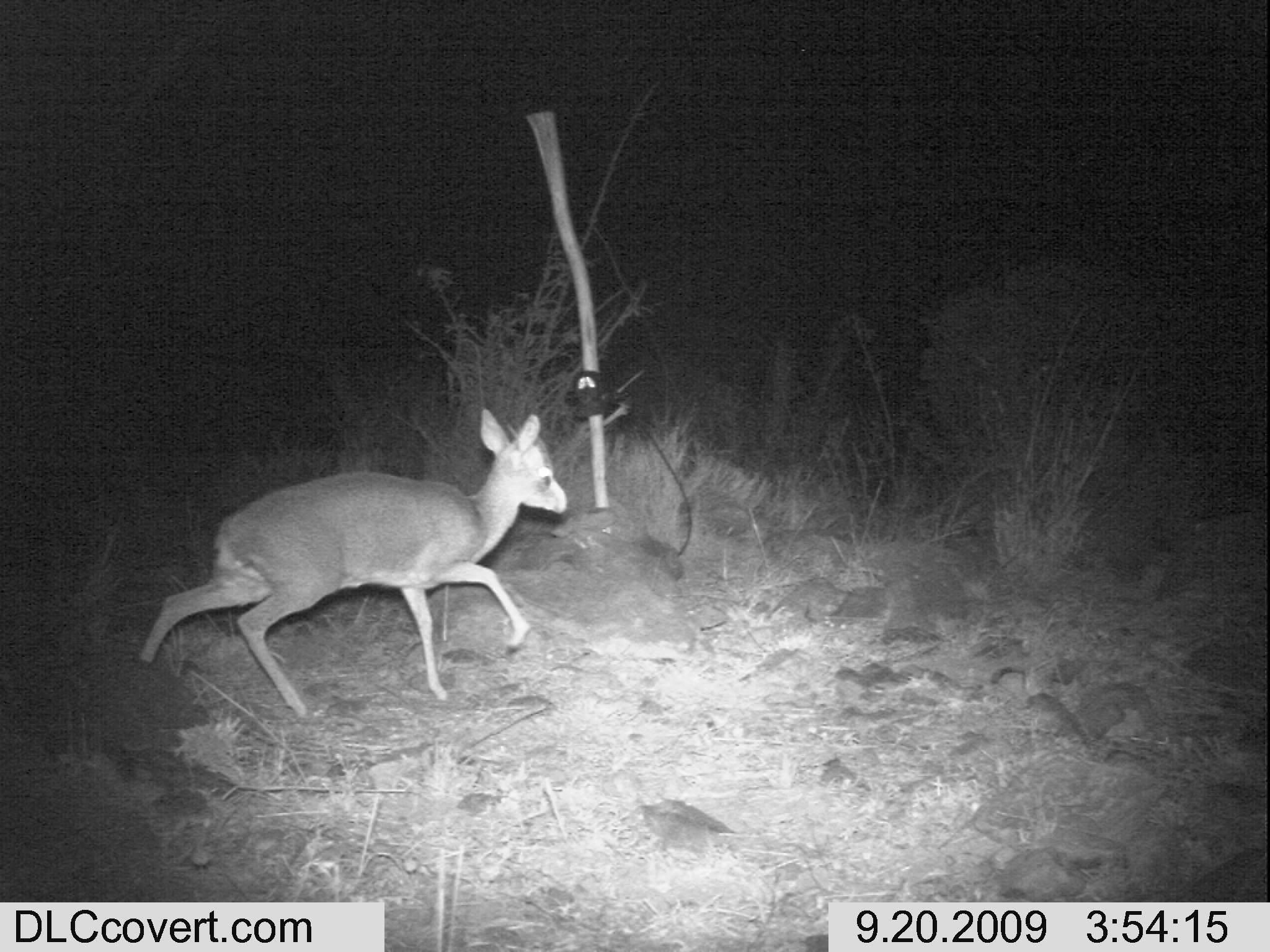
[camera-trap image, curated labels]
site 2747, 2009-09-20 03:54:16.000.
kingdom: Animalia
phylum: Chordata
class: Mammalia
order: Artiodactyla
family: Bovidae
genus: Madoqua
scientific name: Madoqua guentheri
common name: günther's dik-dik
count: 1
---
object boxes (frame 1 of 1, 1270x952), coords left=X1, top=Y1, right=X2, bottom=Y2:
madoqua guentheri: left=137, top=406, right=567, bottom=719